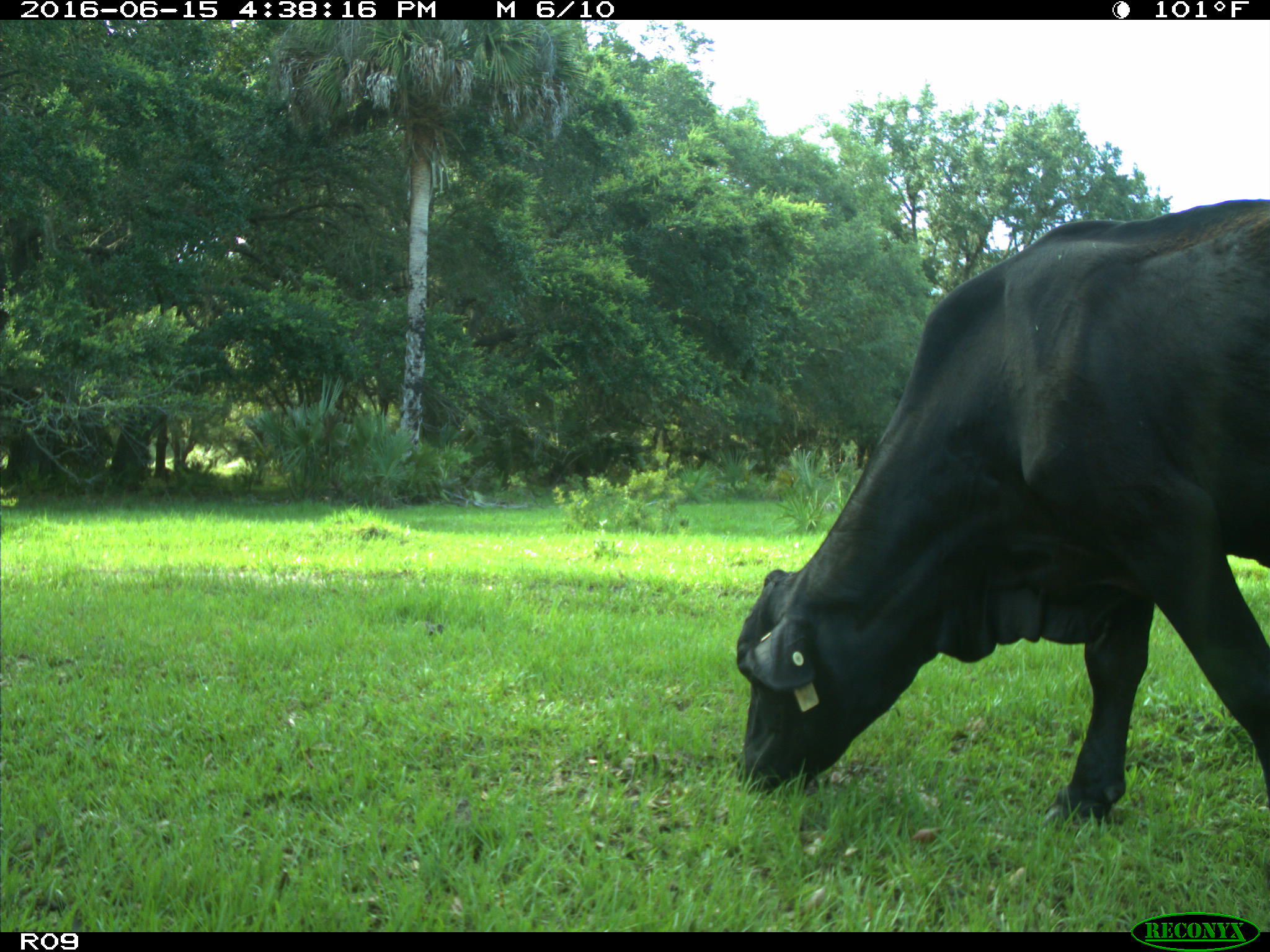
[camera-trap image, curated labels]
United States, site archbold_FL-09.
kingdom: Animalia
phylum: Chordata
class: Mammalia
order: Artiodactyla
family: Bovidae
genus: Bos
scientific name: Bos taurus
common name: domestic cow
Bos taurus (domestic cow).